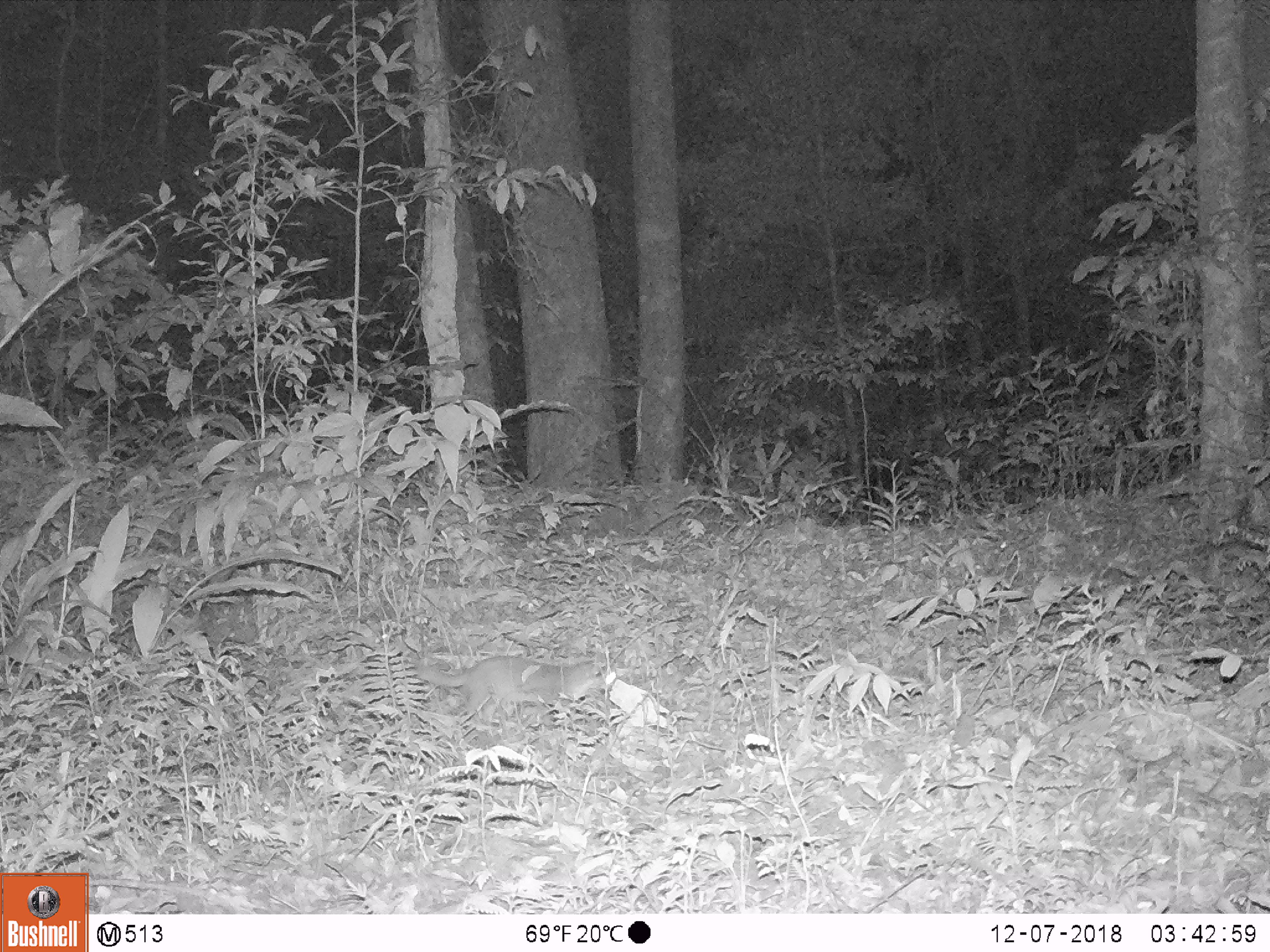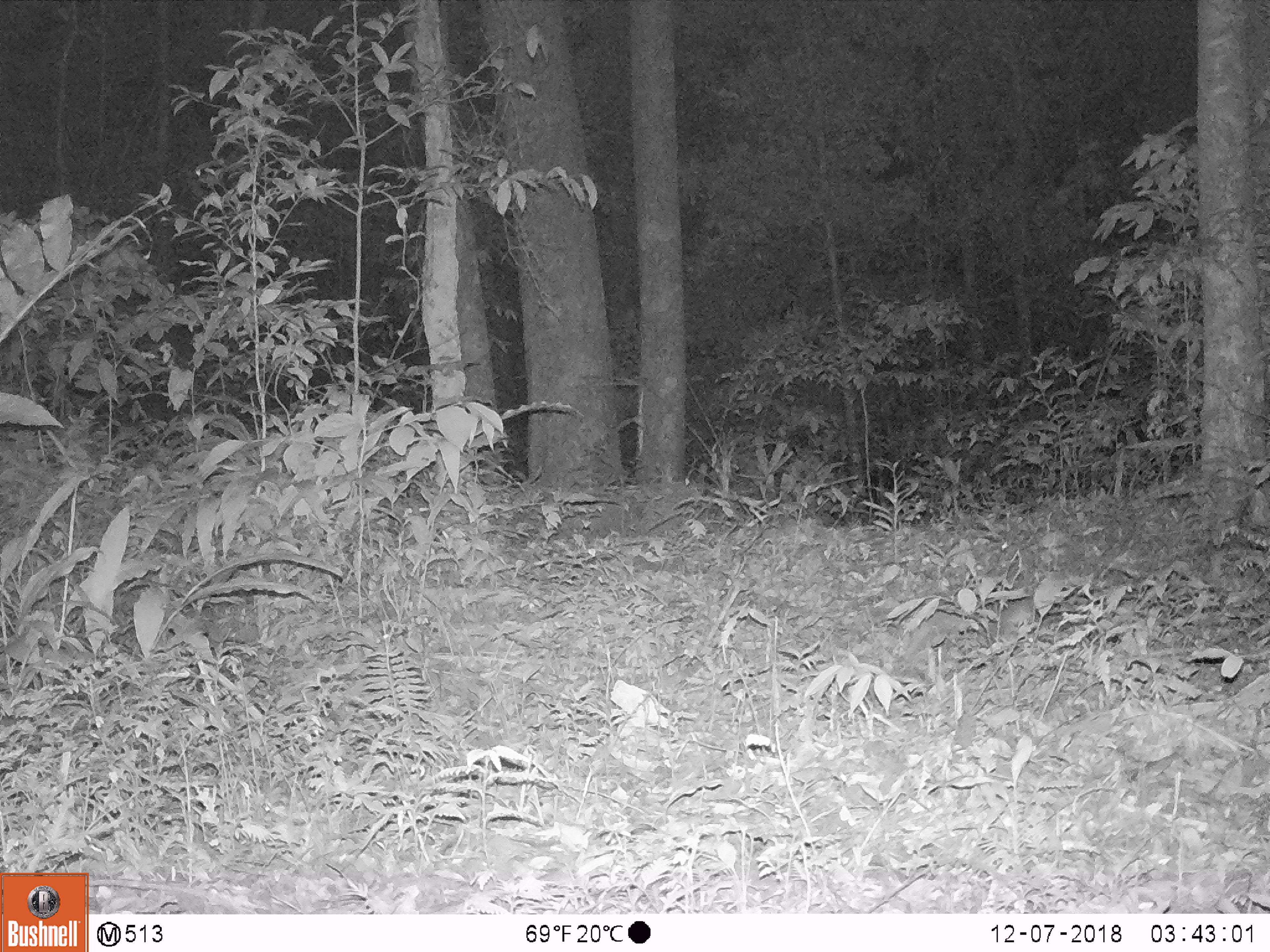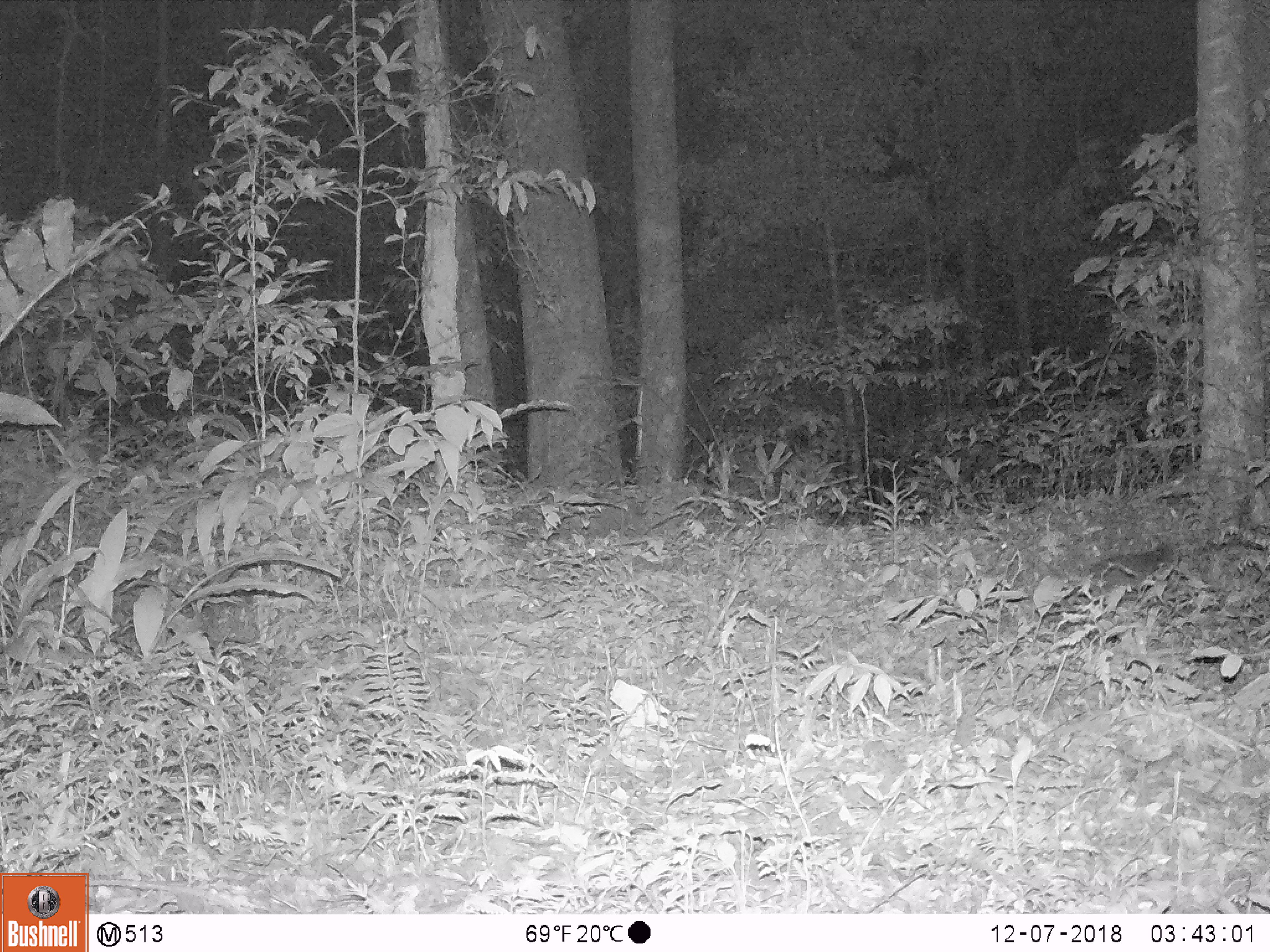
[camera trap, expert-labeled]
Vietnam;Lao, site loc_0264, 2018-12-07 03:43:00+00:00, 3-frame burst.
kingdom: Animalia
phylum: Chordata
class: Mammalia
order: Carnivora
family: Mustelidae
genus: Melogale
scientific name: Melogale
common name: ferret badger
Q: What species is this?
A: Ferret badger (Melogale).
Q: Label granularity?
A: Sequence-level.